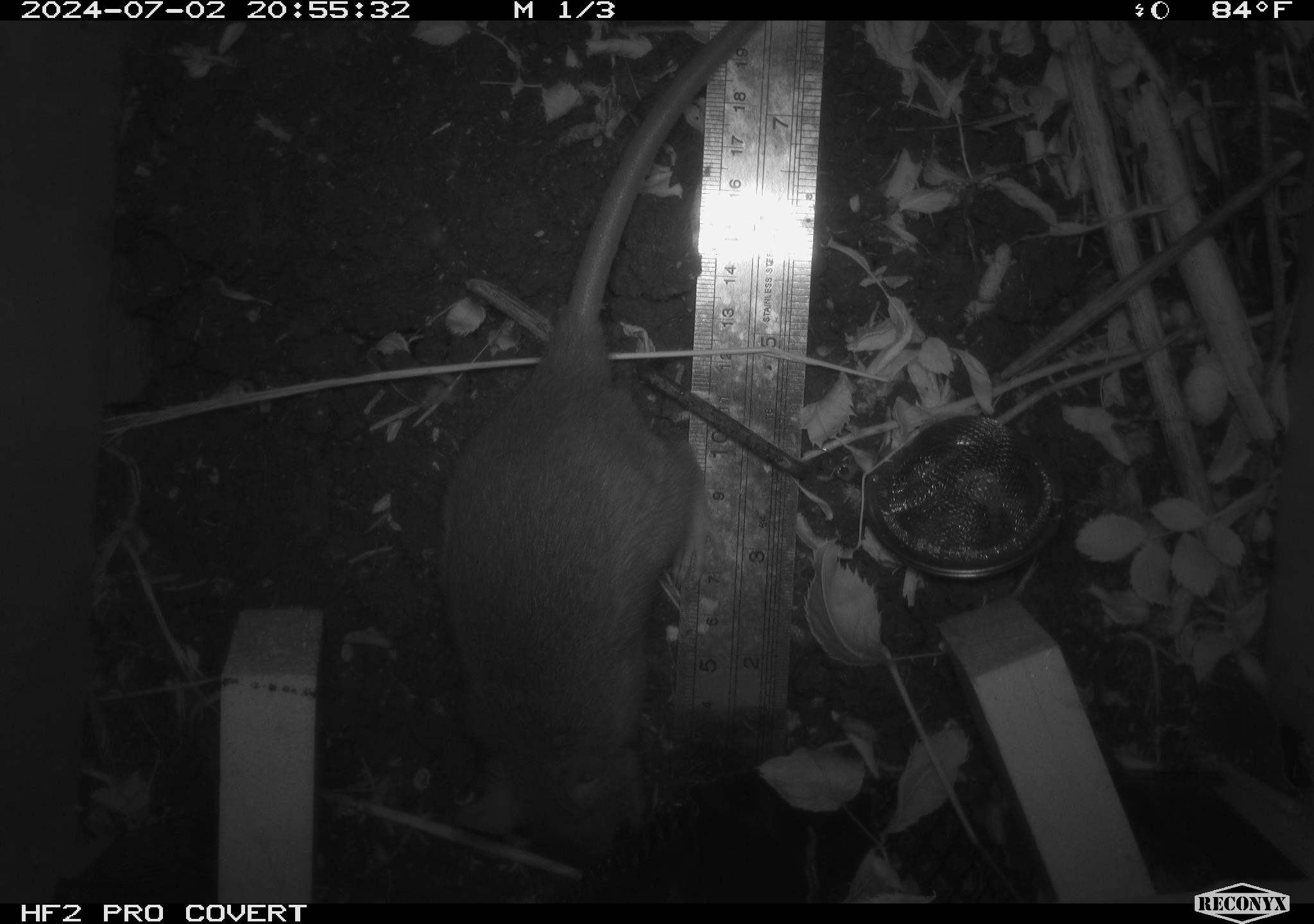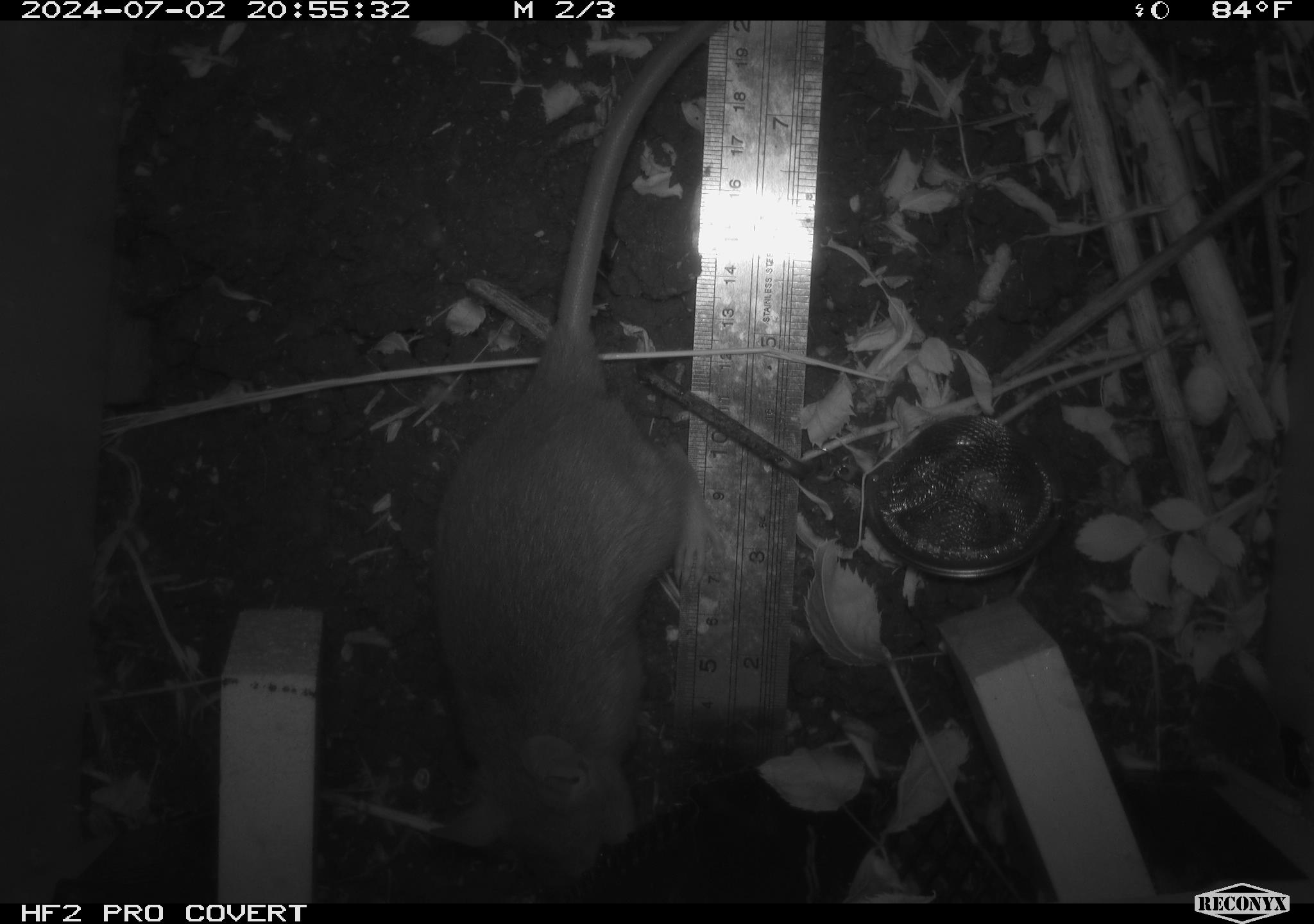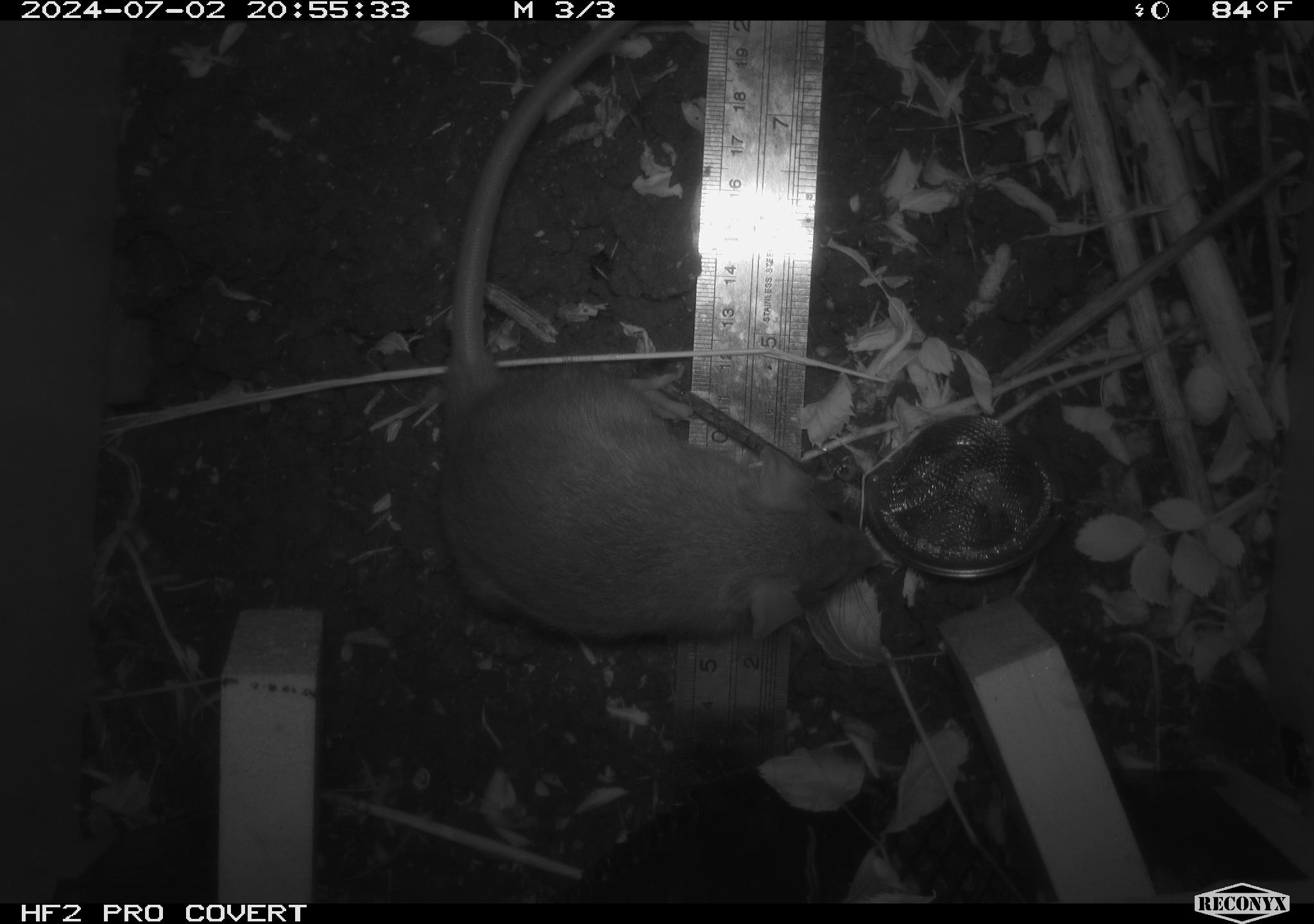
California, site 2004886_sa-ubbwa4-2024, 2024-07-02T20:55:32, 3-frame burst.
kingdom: Animalia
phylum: Chordata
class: Mammalia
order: Rodentia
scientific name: Rodentia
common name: woodrat or rat or mouse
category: woodrat or rat or mouse species